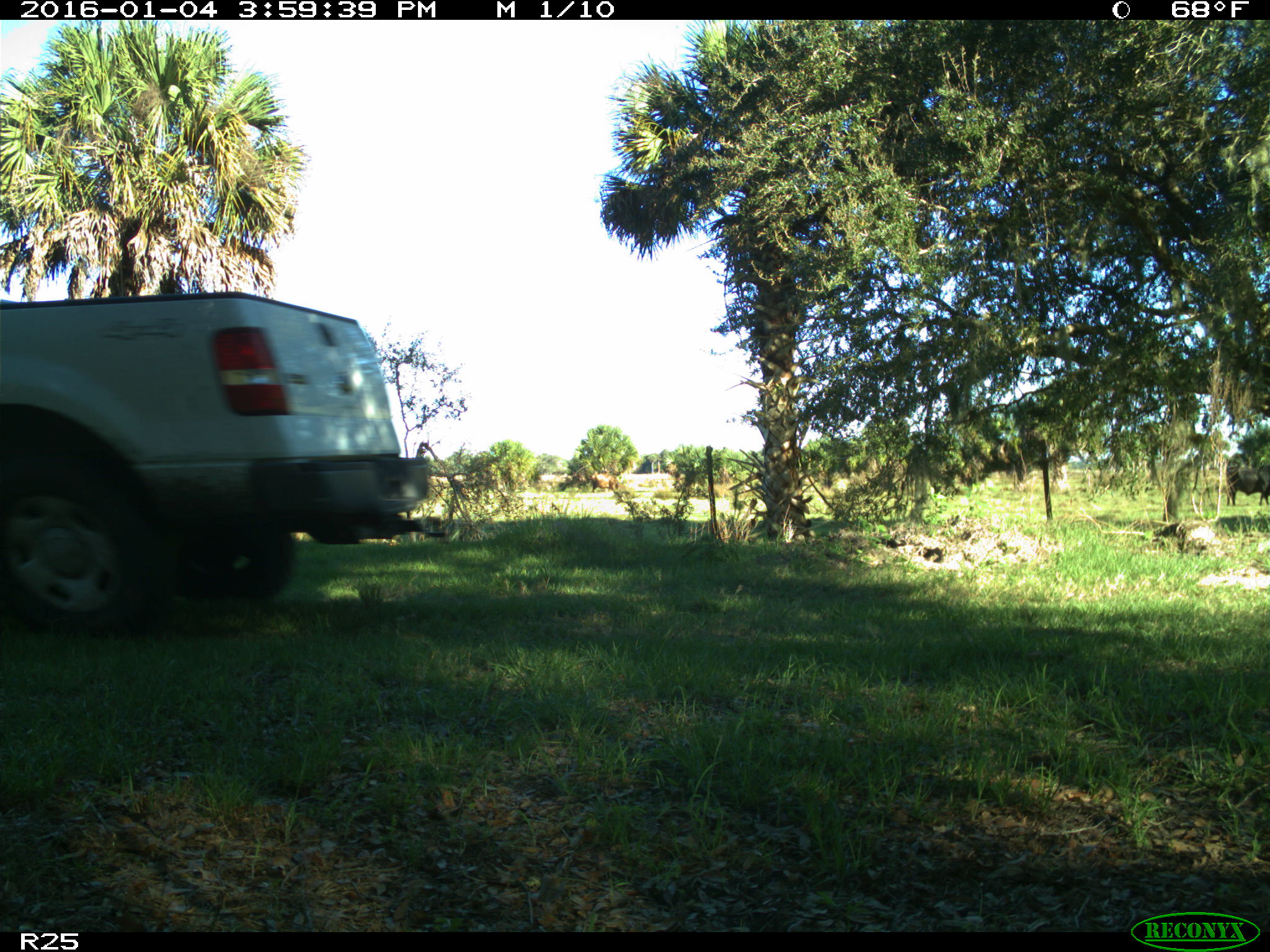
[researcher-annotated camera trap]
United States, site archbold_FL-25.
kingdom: Animalia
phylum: Chordata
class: Mammalia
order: Artiodactyla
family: Bovidae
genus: Bos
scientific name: Bos taurus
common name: domestic cow